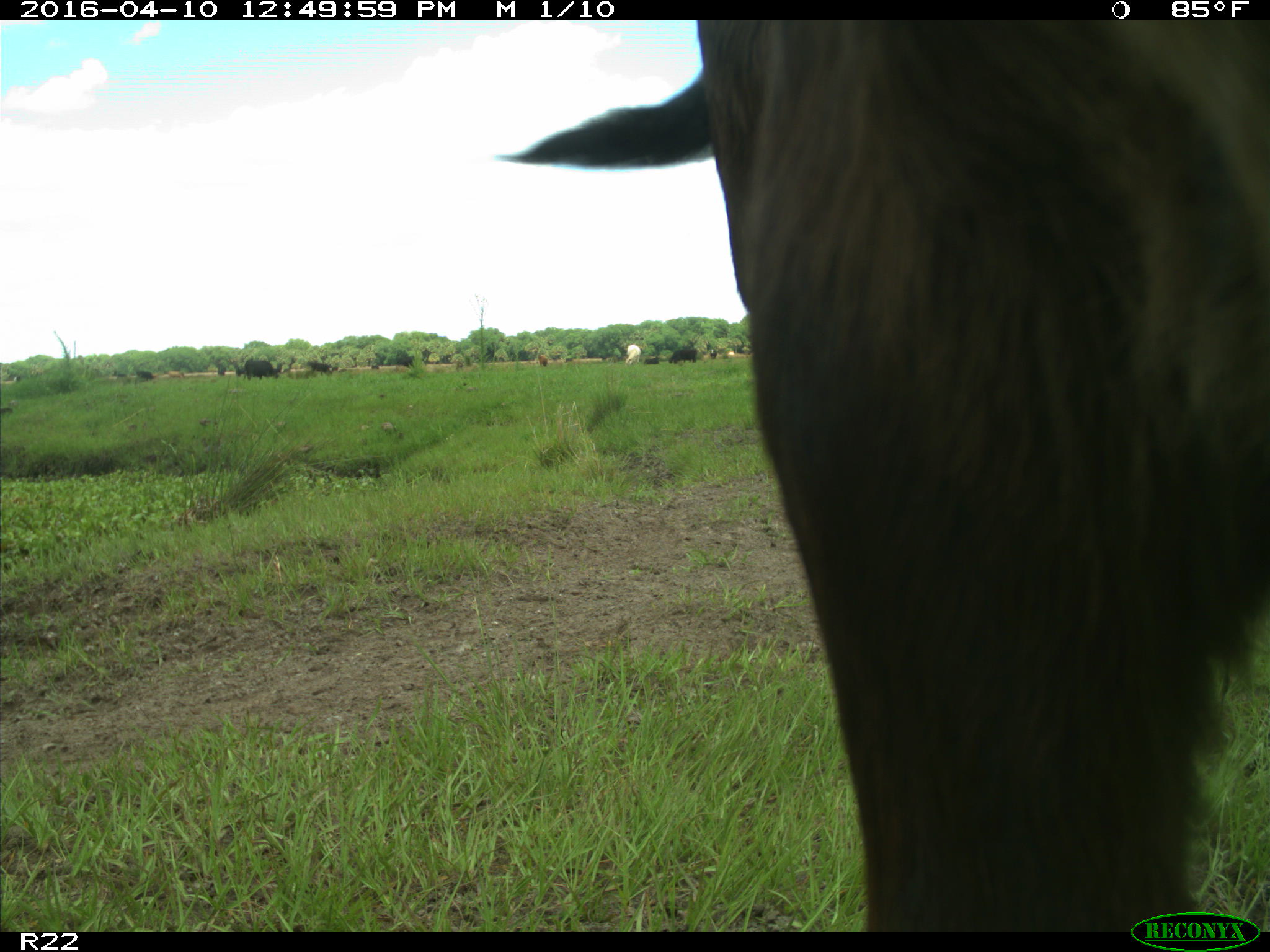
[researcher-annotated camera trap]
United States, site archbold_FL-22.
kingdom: Animalia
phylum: Chordata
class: Mammalia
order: Artiodactyla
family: Bovidae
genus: Bos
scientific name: Bos taurus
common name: domestic cow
Bos taurus (domestic cow).